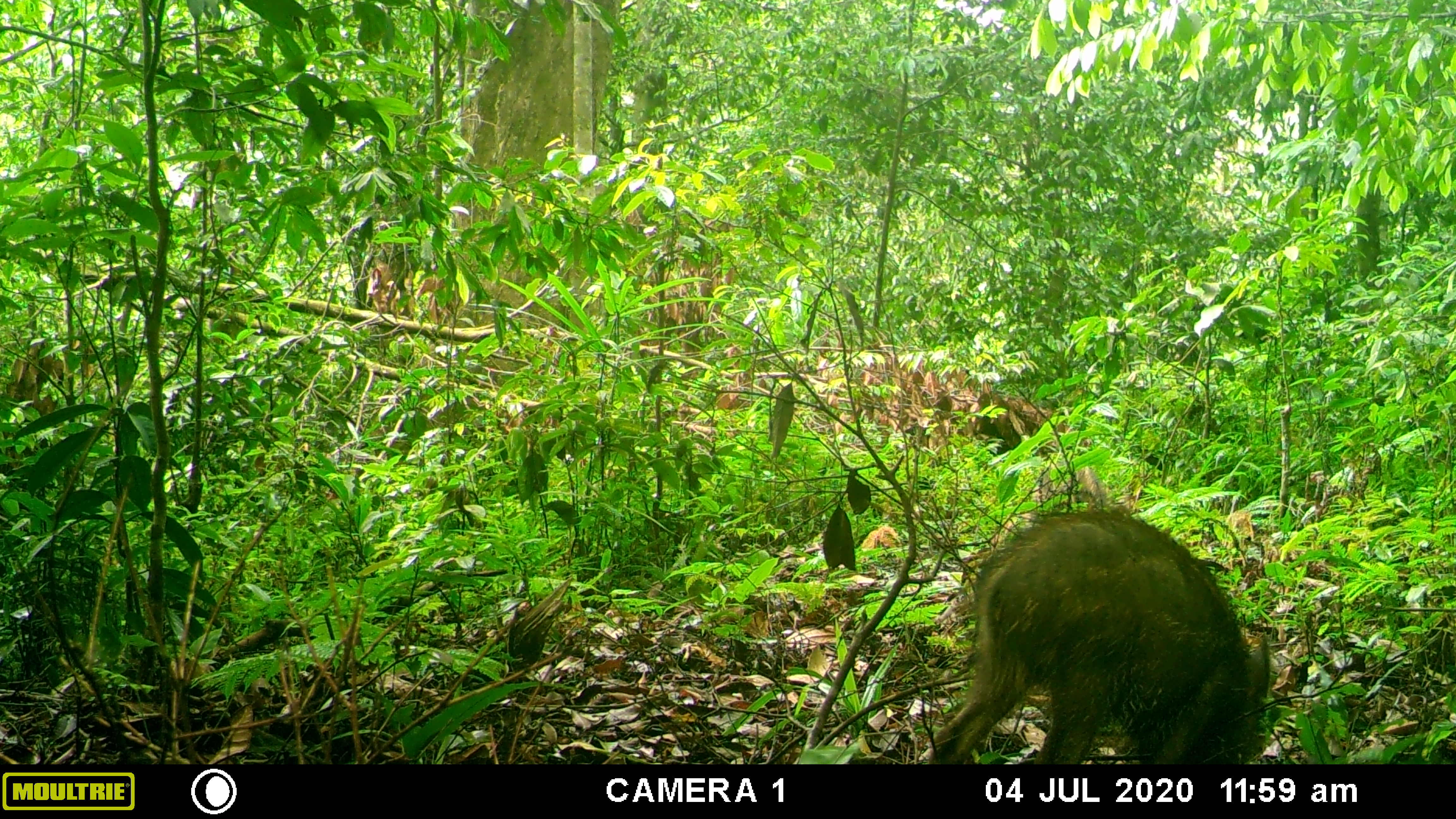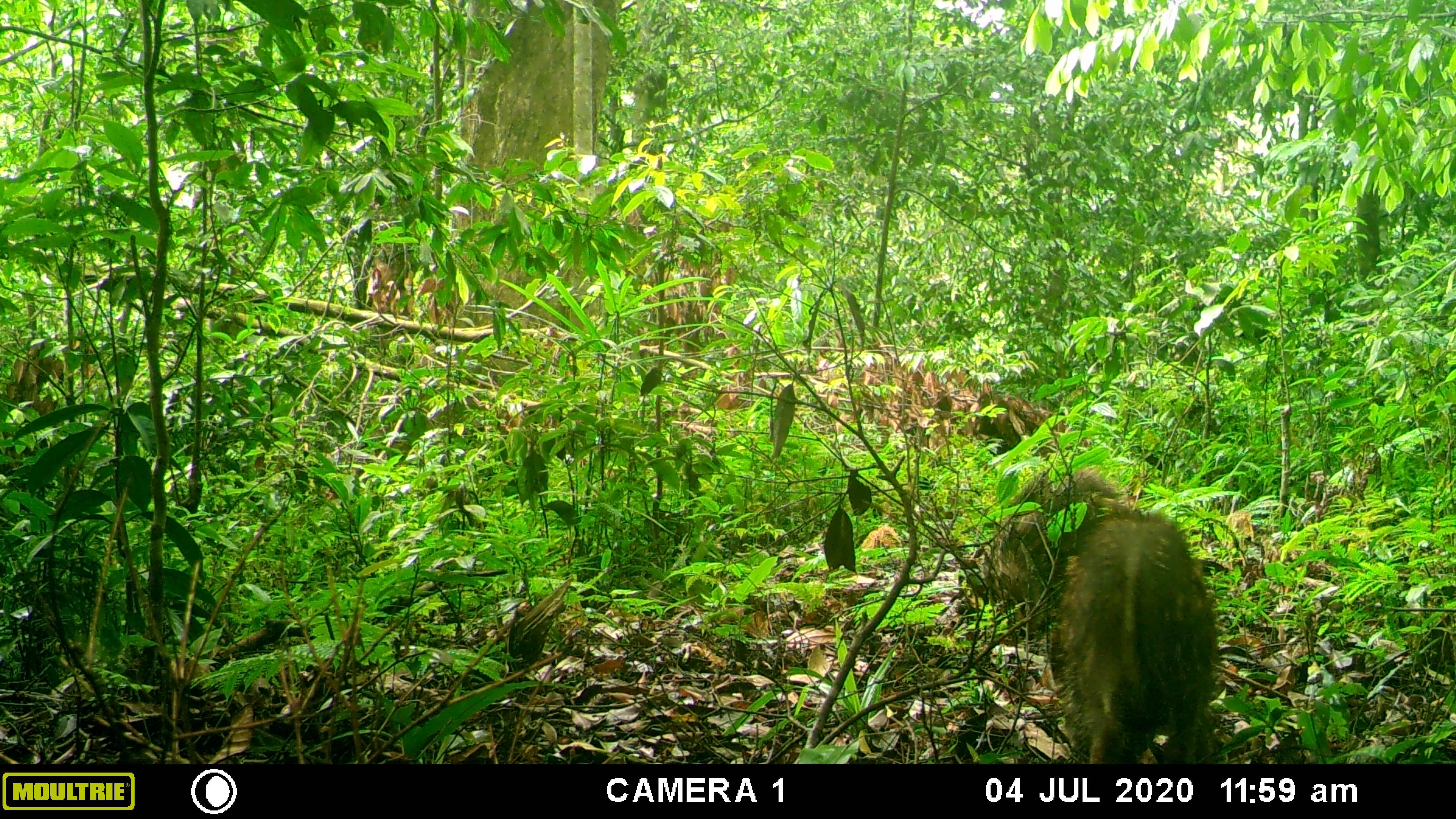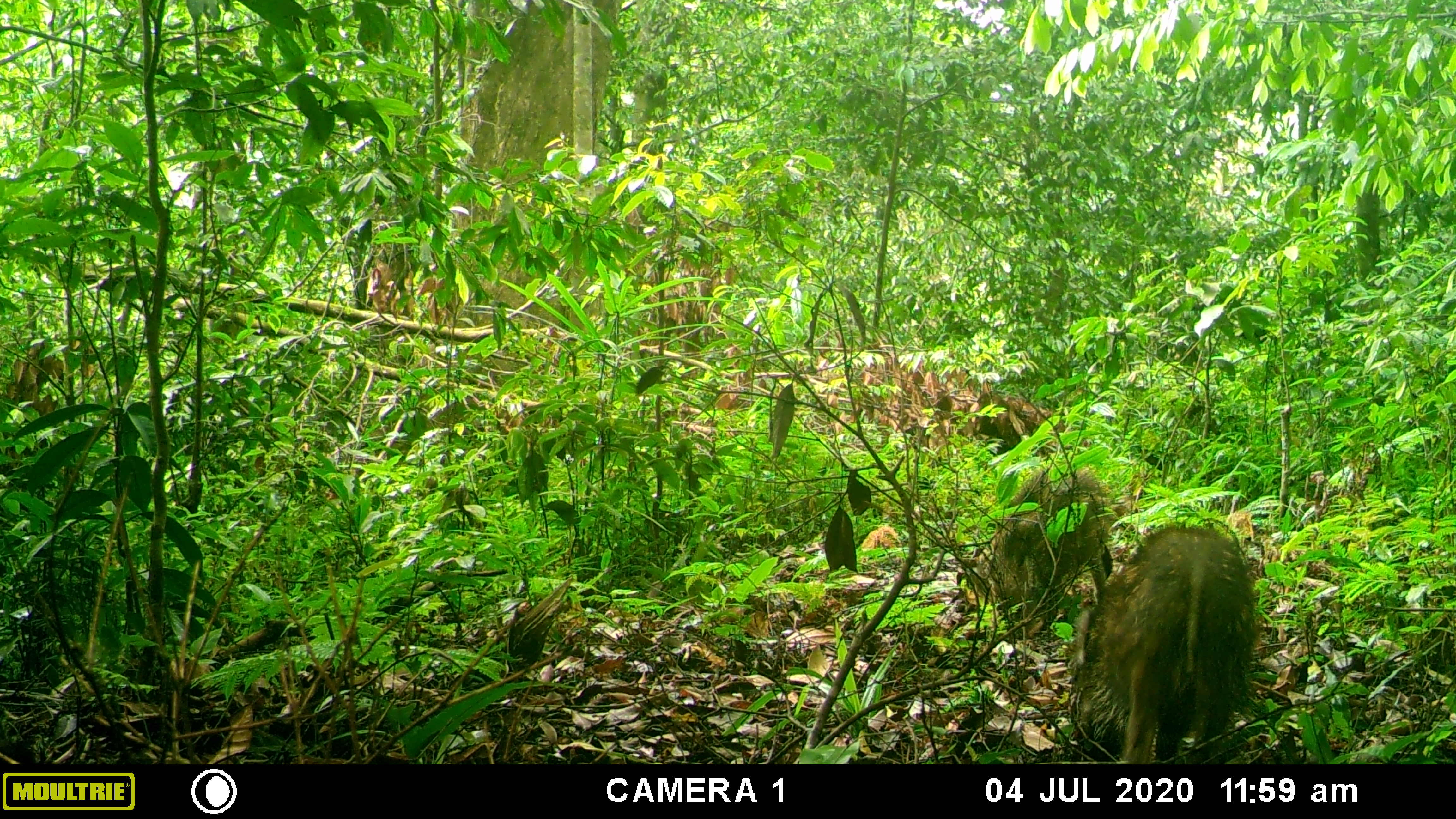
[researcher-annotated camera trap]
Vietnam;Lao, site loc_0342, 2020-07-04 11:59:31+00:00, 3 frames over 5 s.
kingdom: Animalia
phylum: Chordata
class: Mammalia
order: Artiodactyla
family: Suidae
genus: Sus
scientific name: Sus scrofa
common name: eurasian wild pig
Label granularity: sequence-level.